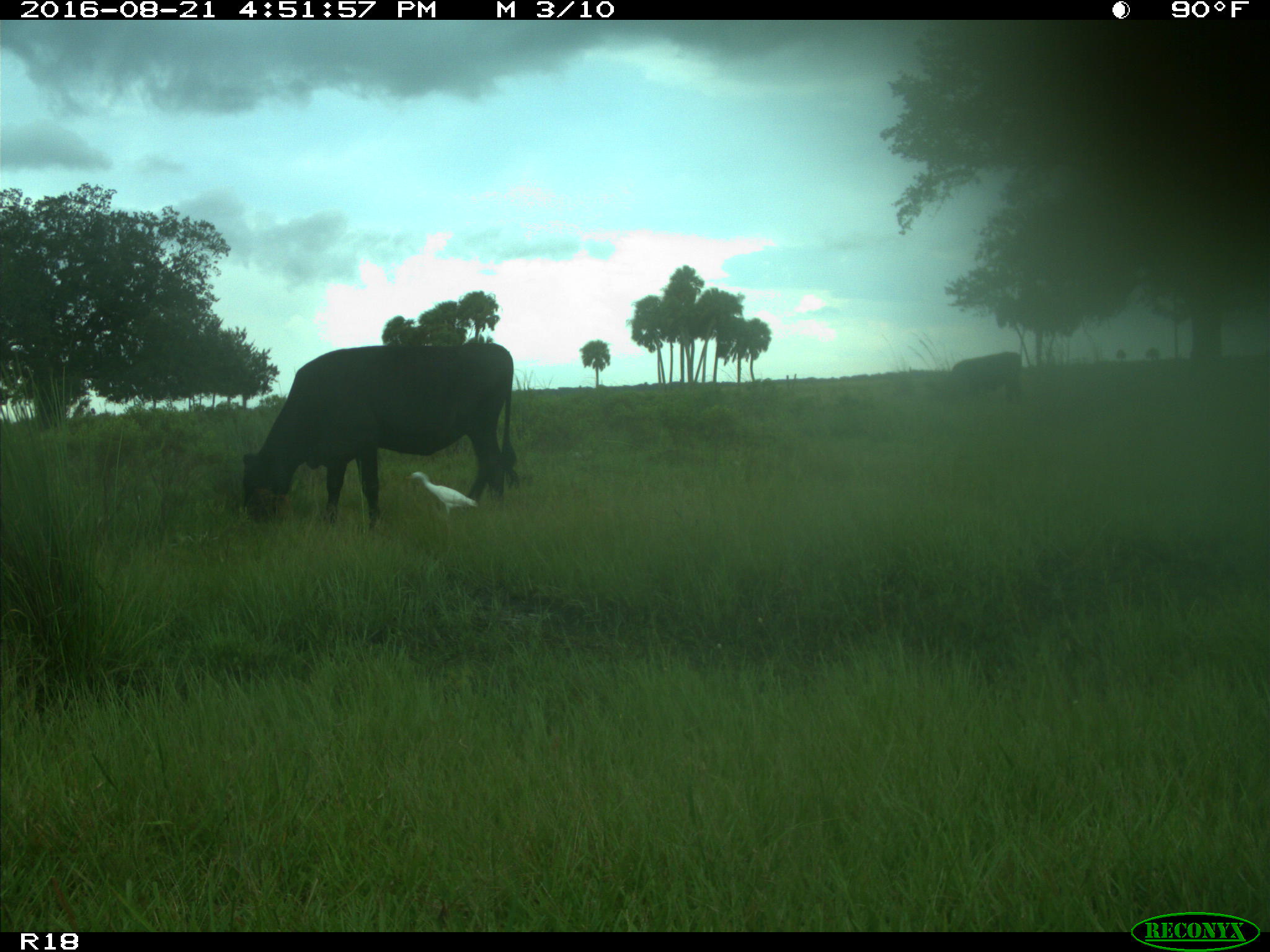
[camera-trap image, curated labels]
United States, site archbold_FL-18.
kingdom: Animalia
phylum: Chordata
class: Mammalia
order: Artiodactyla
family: Bovidae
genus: Bos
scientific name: Bos taurus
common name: domestic cow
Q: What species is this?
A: Bos taurus (domestic cow).